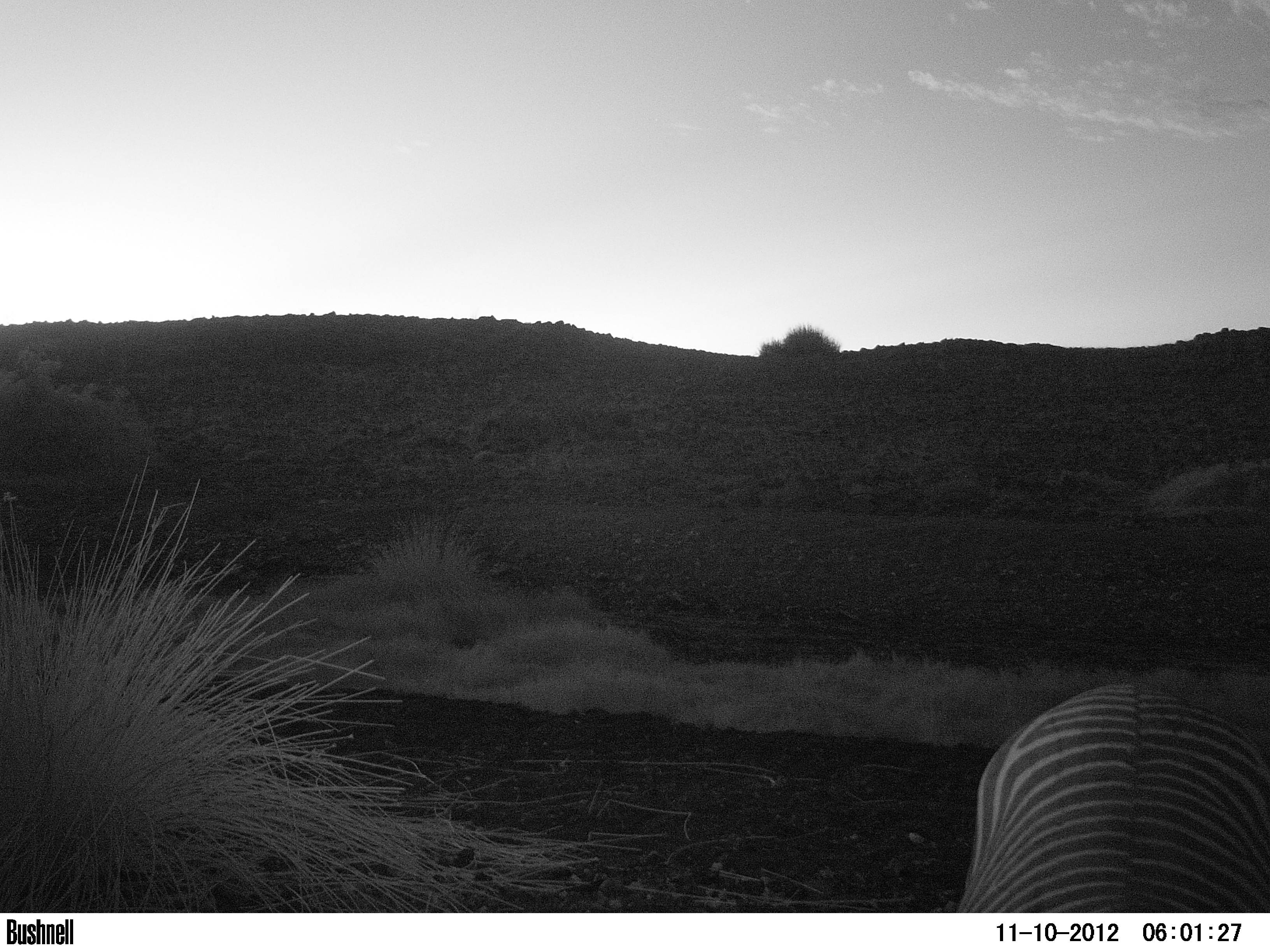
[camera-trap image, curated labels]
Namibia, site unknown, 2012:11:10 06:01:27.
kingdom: Animalia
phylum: Chordata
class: Mammalia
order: Perissodactyla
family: Equidae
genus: Equus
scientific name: Equus zebra hartmannae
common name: hartmann's mountain zebra